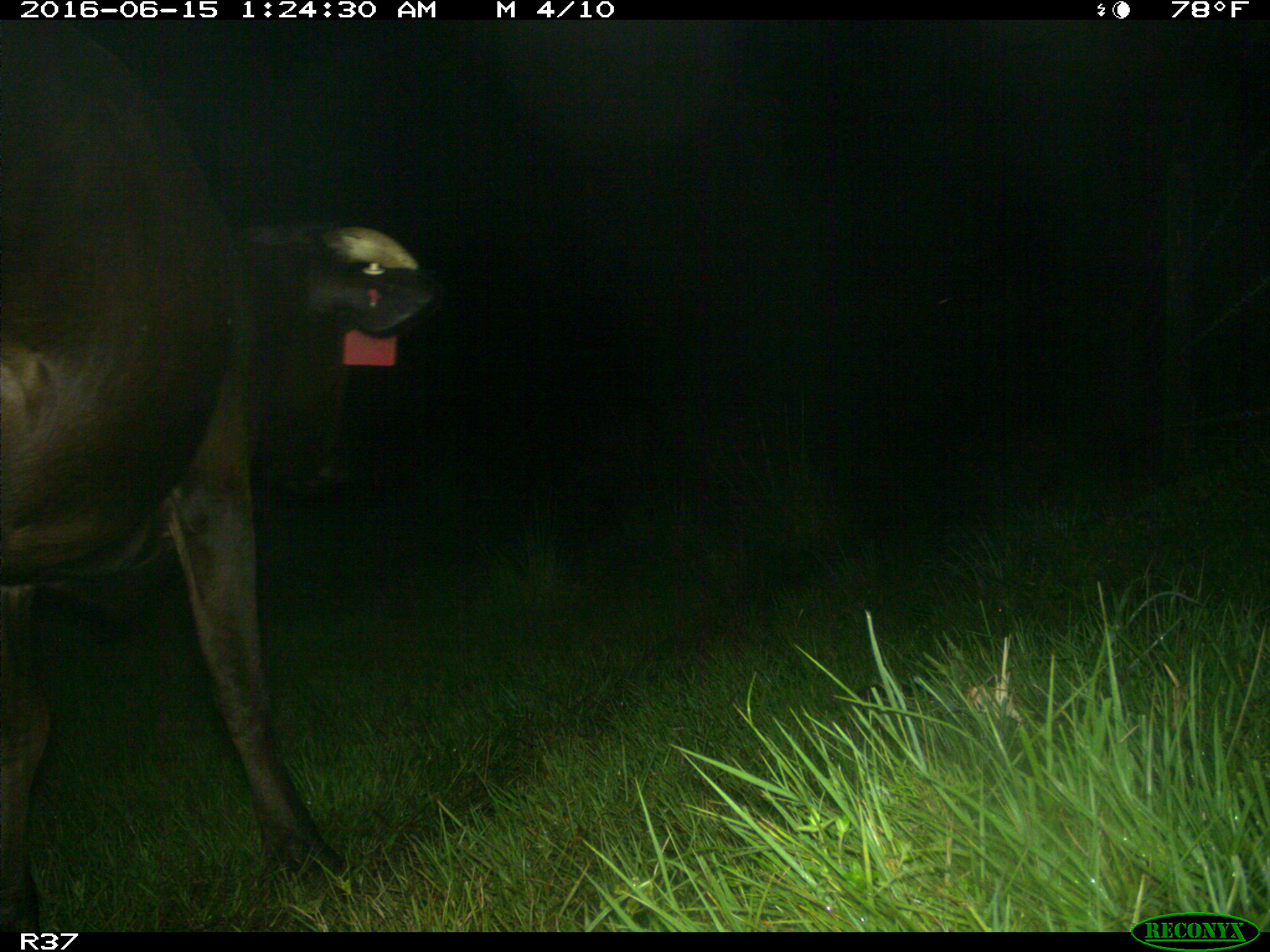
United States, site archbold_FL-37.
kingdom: Animalia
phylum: Chordata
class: Mammalia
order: Artiodactyla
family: Bovidae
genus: Bos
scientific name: Bos taurus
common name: domestic cow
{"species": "Bos taurus (domestic cow)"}